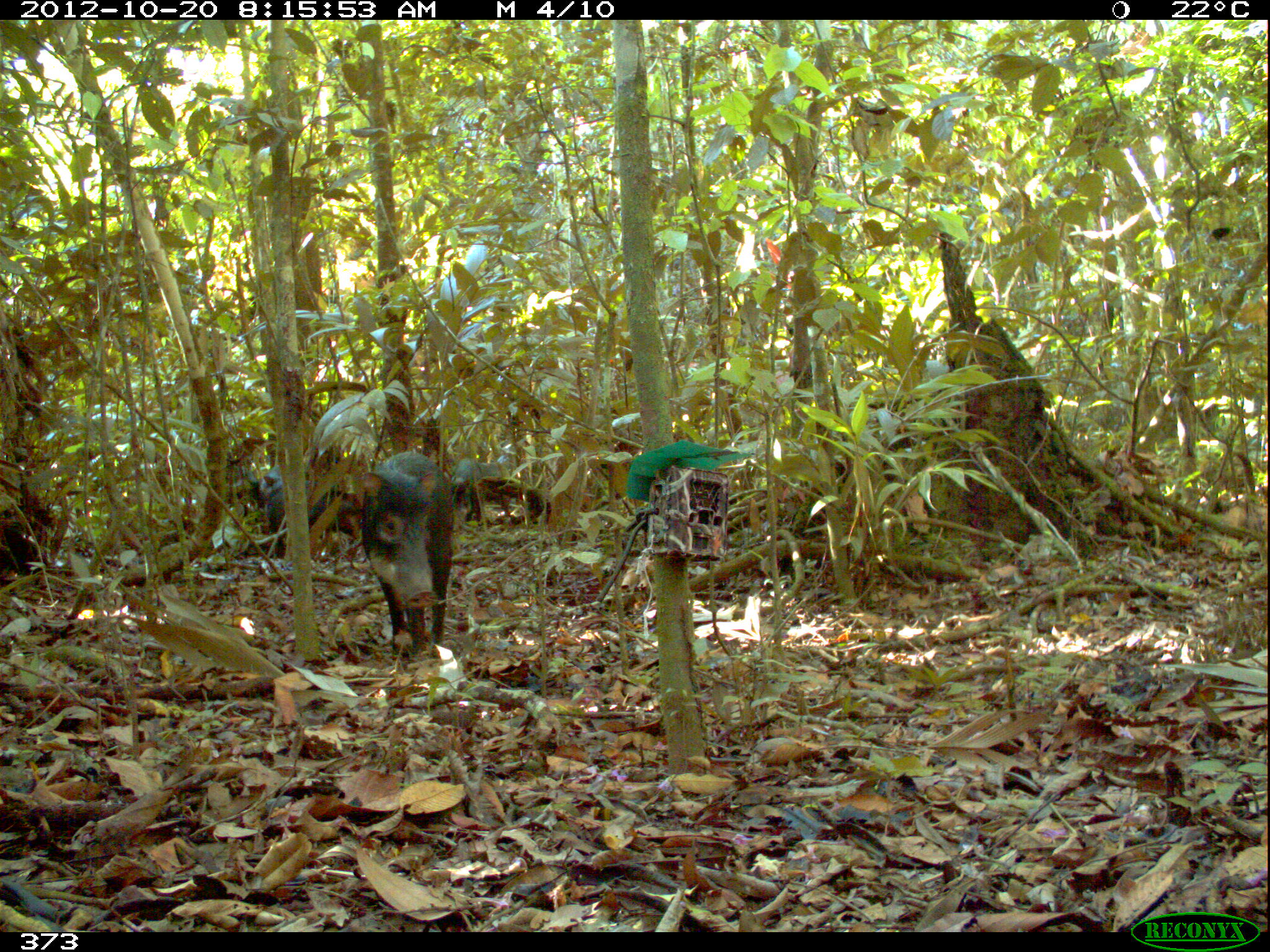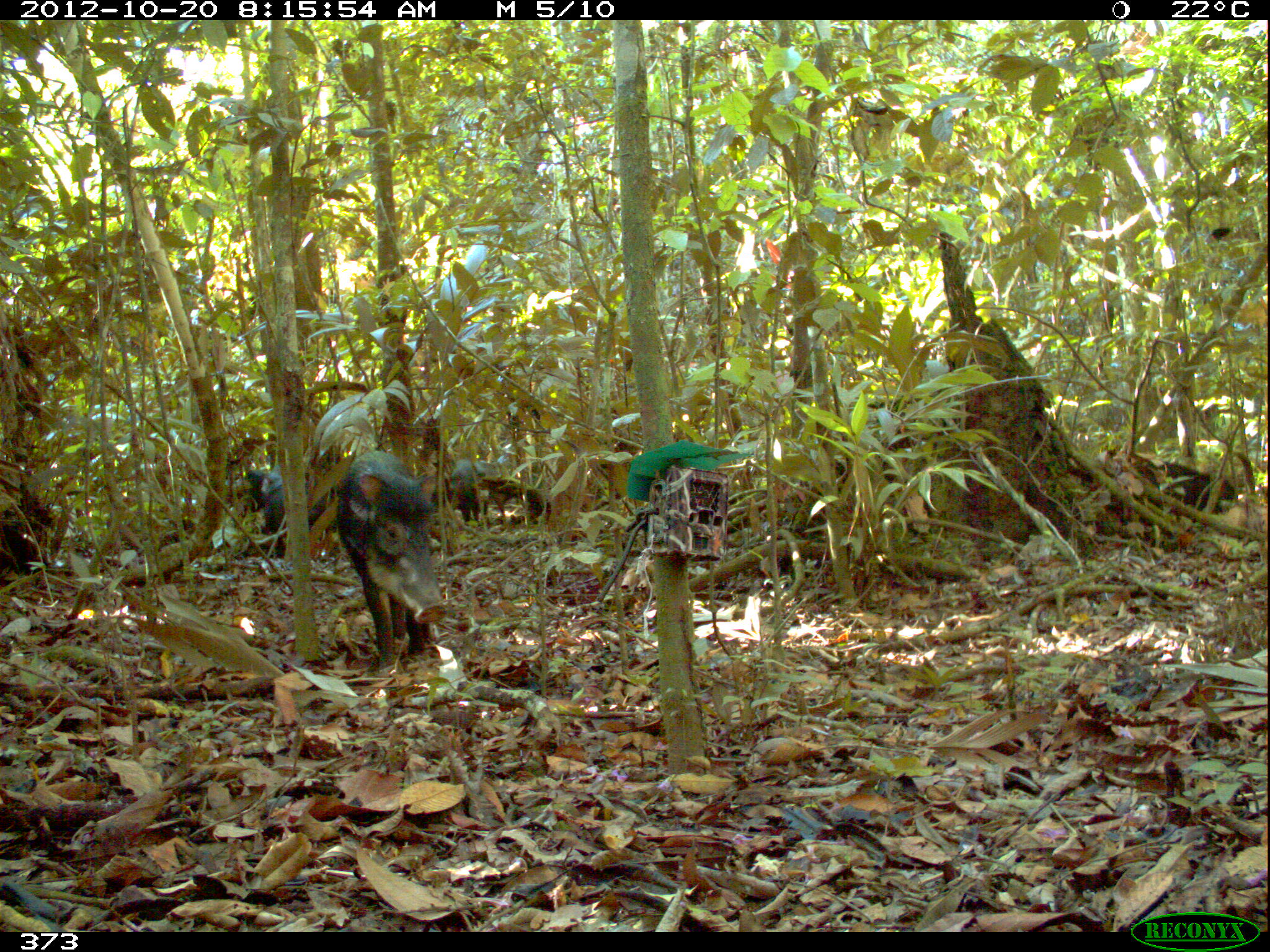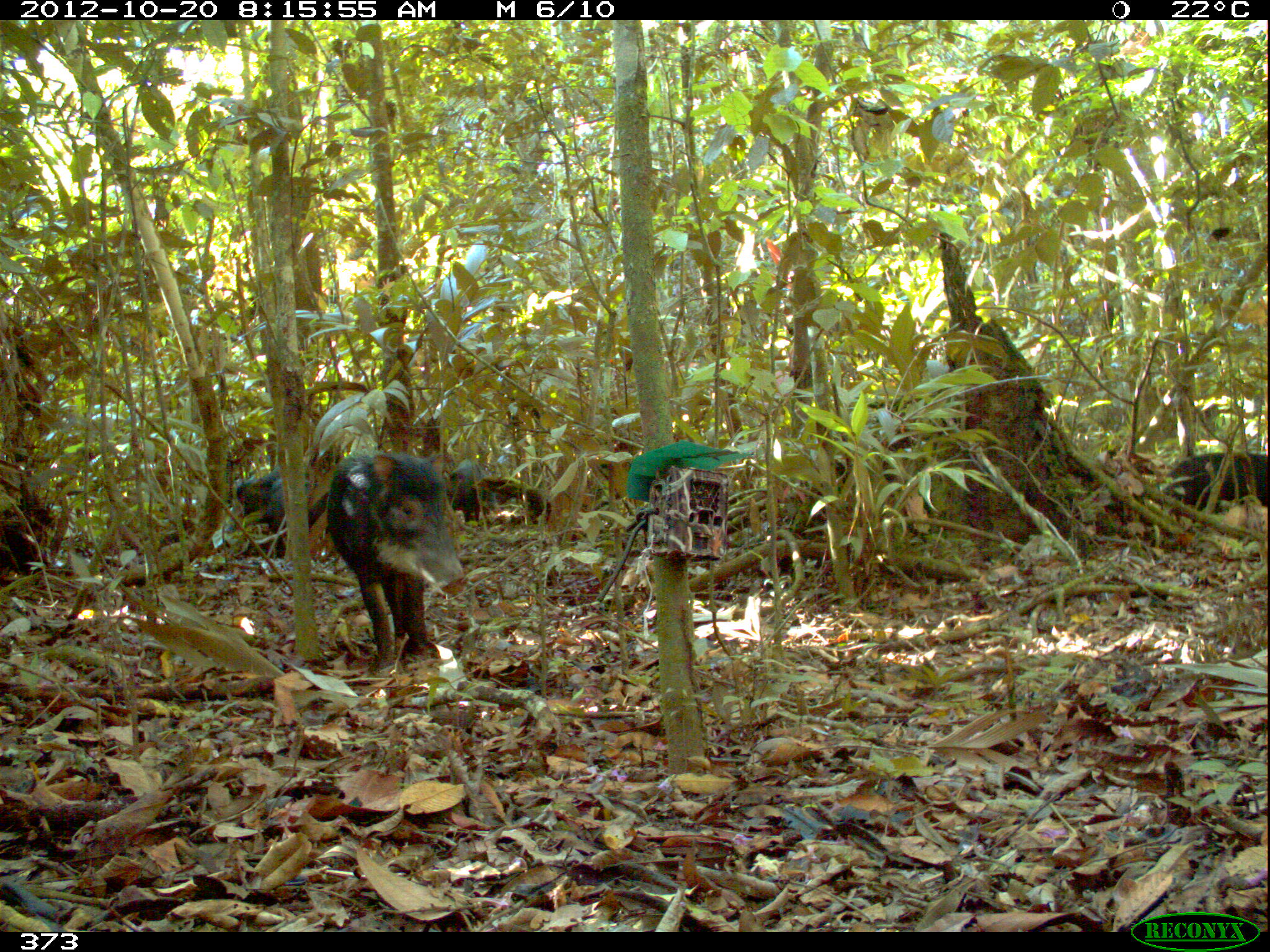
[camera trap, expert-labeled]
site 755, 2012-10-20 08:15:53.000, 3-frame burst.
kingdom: Animalia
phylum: Chordata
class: Mammalia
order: Artiodactyla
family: Tayassuidae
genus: Tayassu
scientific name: Tayassu pecari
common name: white-lipped peccary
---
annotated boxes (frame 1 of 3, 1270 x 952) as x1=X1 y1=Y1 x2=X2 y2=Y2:
tayassu pecari: x1=361 y1=451 x2=453 y2=655; x1=254 y1=462 x2=360 y2=553; x1=453 y1=458 x2=509 y2=522